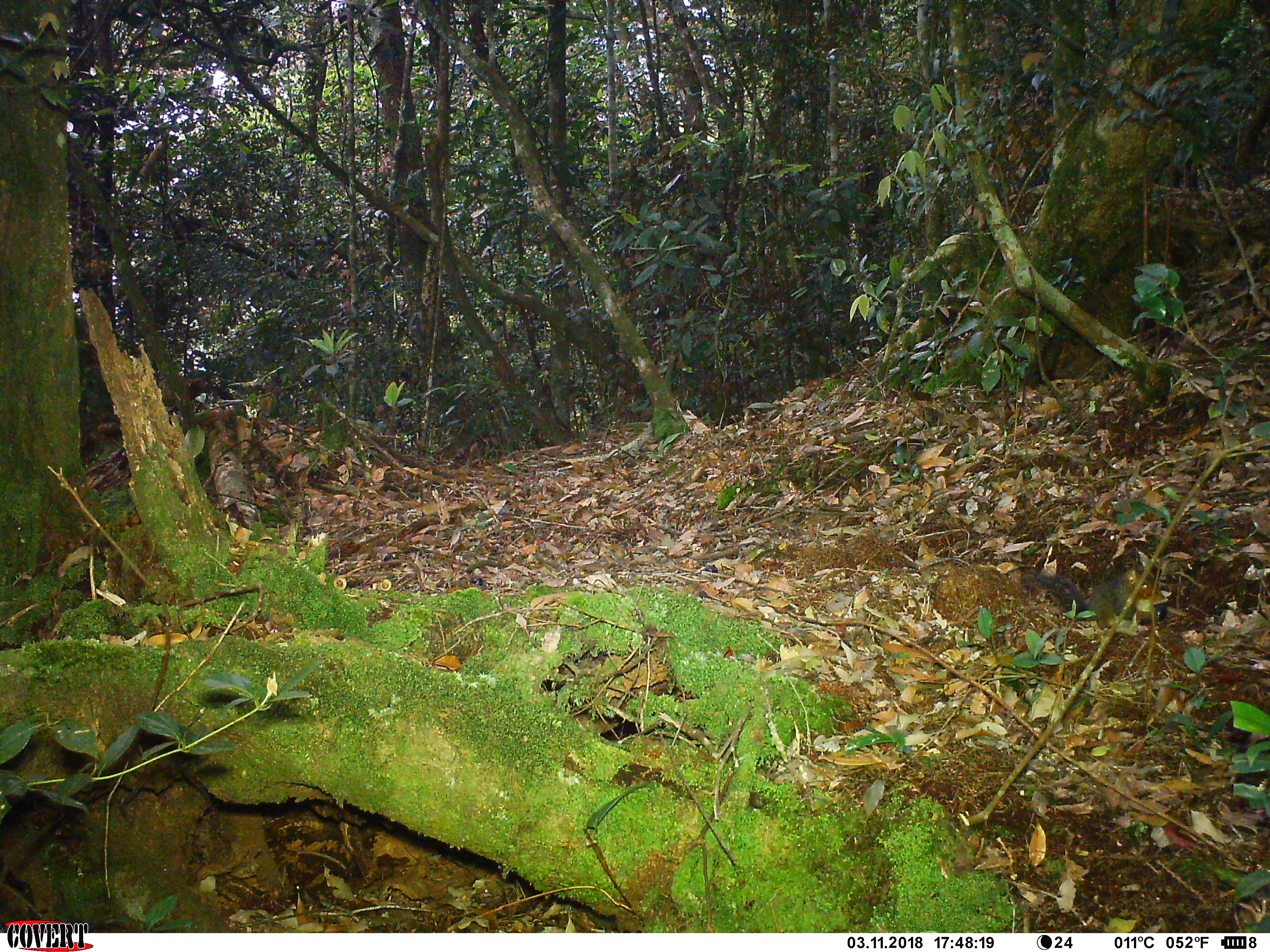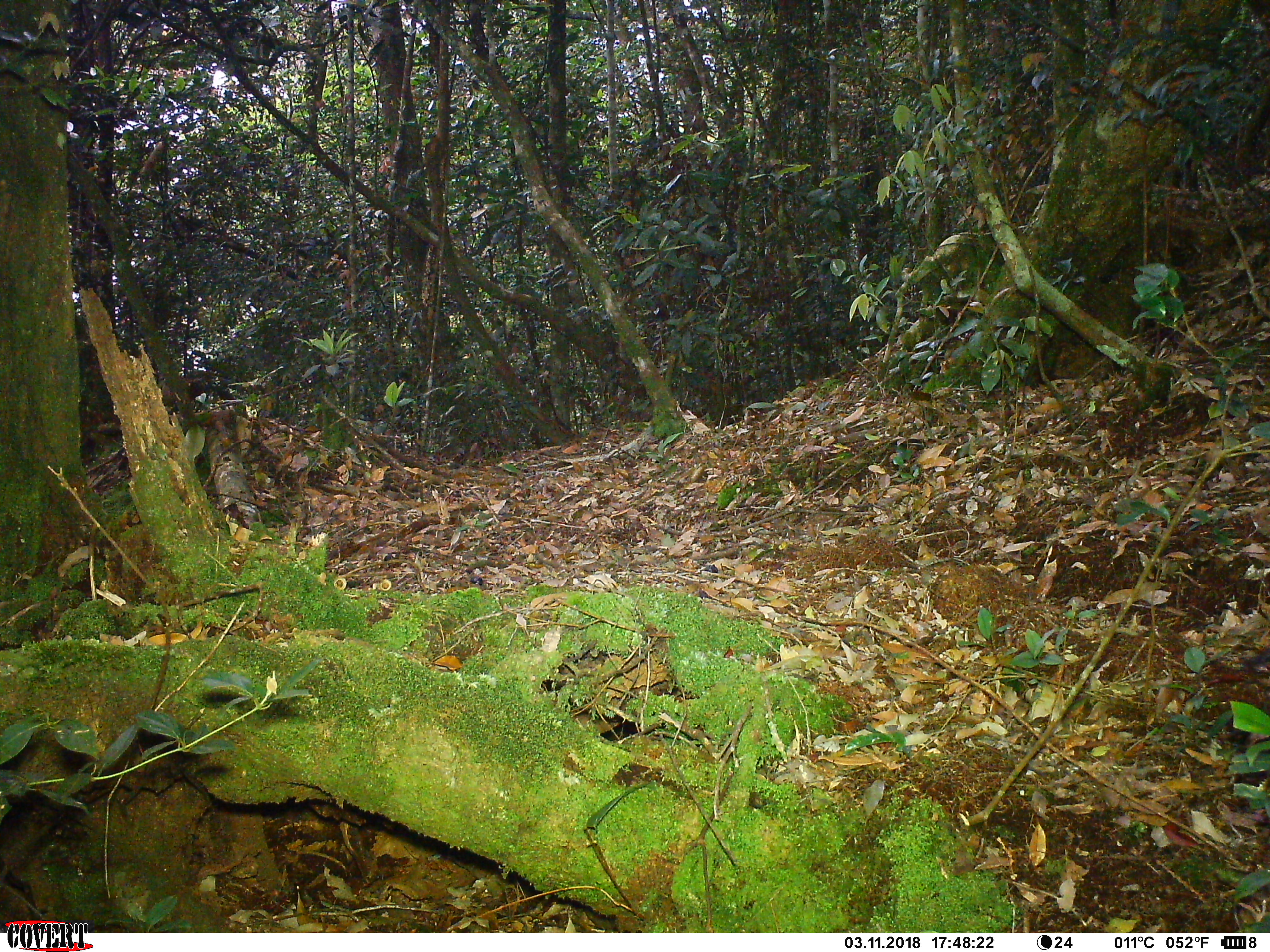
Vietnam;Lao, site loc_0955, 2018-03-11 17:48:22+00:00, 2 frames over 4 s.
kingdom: Animalia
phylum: Chordata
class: Mammalia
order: Rodentia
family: Sciuridae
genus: Dremomys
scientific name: Dremomys rufigenis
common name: red-cheeked squirrel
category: red cheeked squirrel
Red cheeked squirrel (red-cheeked squirrel) (Dremomys rufigenis). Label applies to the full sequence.